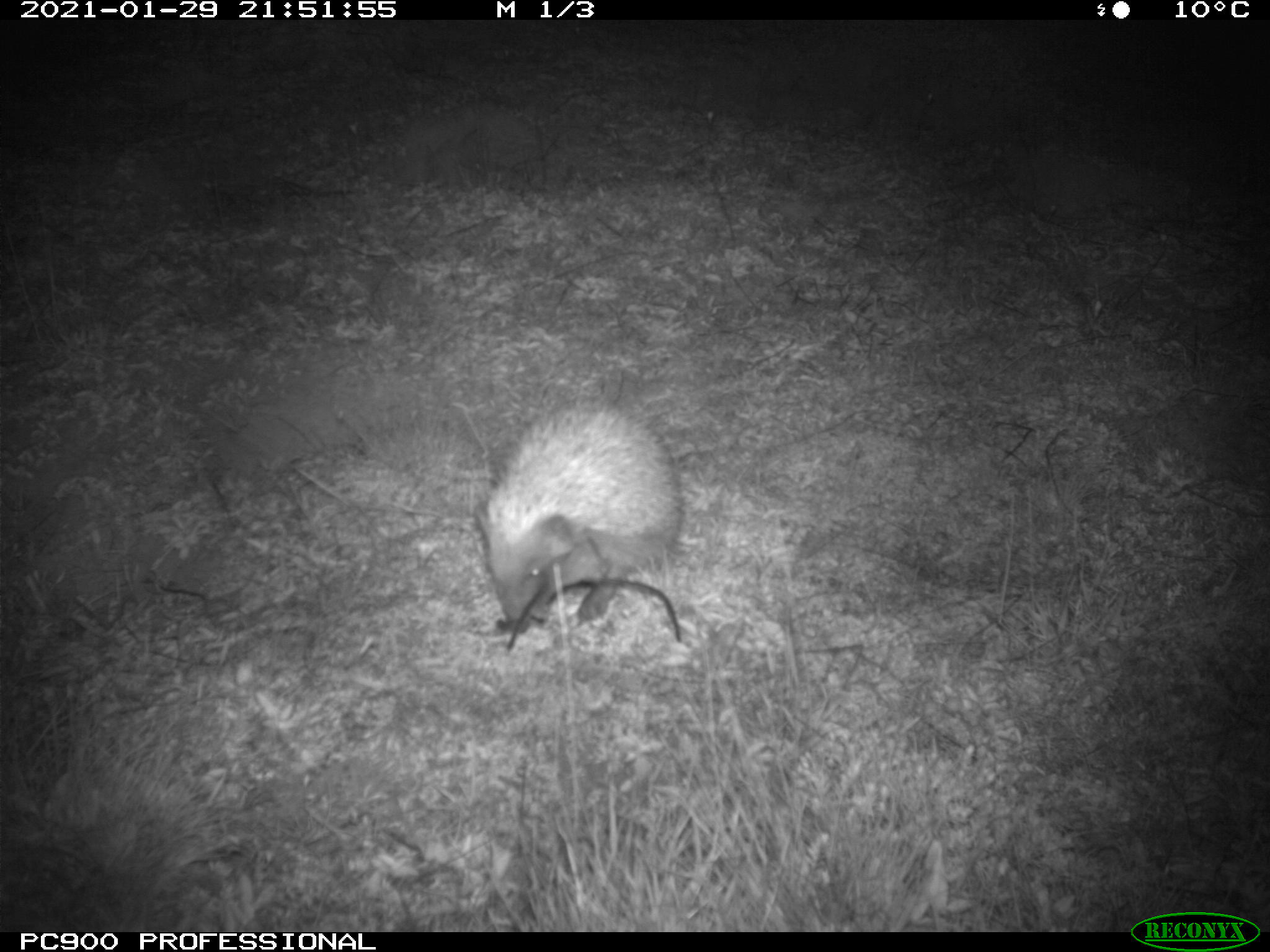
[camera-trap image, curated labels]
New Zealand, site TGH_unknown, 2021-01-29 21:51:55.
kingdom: Animalia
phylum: Chordata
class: Mammalia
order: Eulipotyphla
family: Erinaceidae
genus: Erinaceus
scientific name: Erinaceus europaeus europaeus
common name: european hedgehog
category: hedgehog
Hedgehog (european hedgehog) (Erinaceus europaeus europaeus).